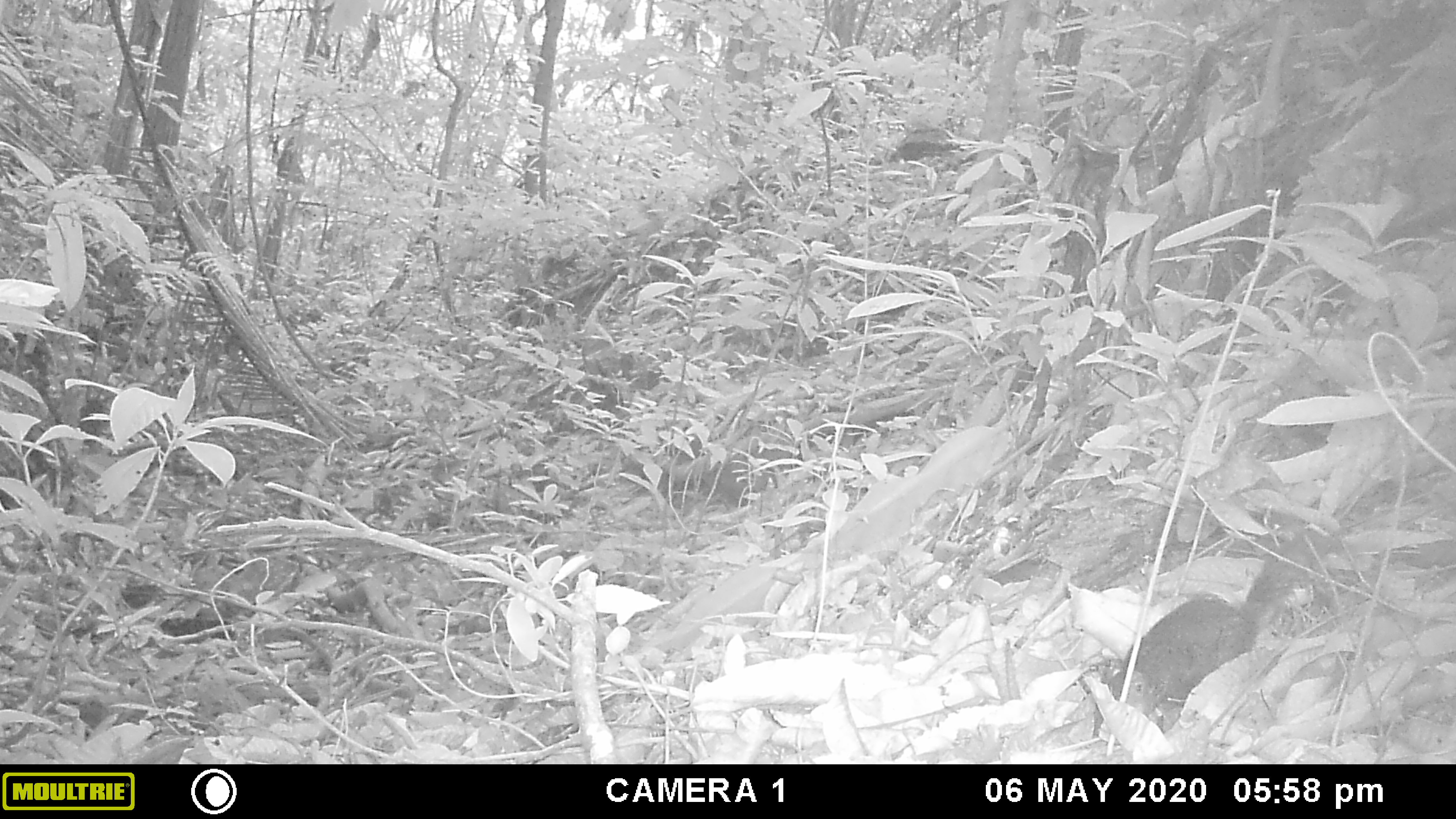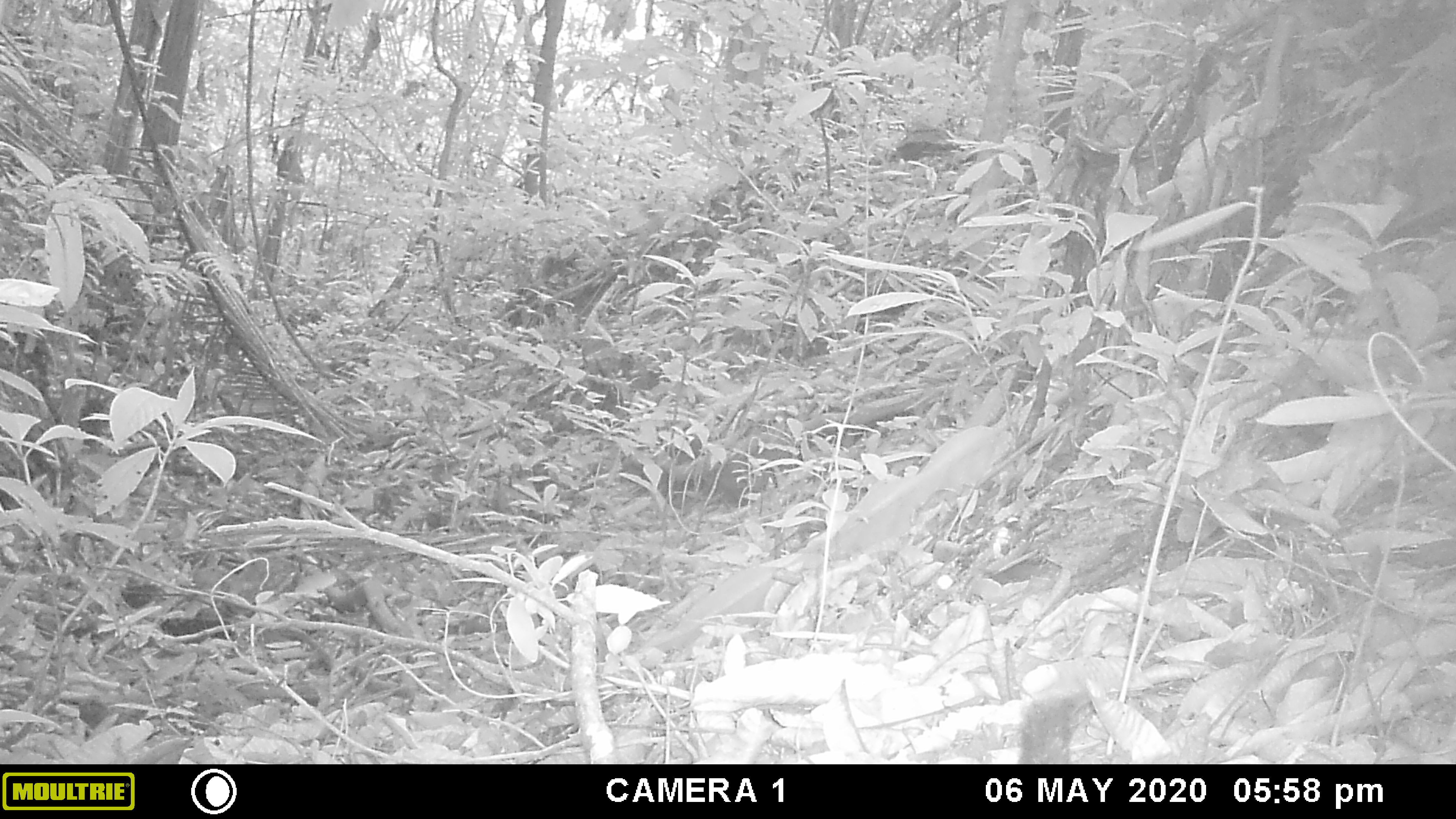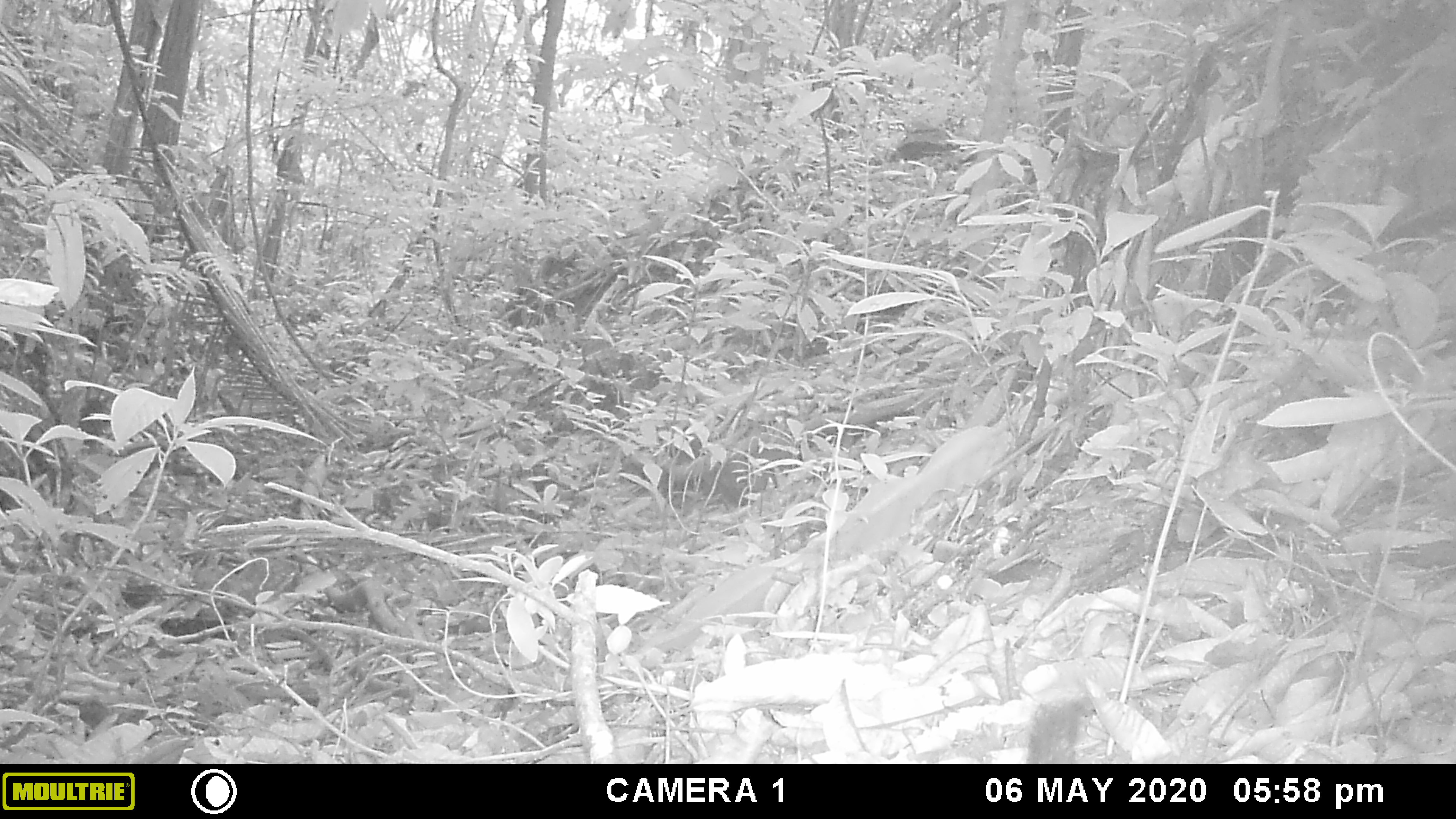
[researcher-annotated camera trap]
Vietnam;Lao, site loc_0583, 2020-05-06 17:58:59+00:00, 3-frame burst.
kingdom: Animalia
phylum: Chordata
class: Mammalia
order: Rodentia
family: Sciuridae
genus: Dremomys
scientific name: Dremomys rufigenis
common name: red-cheeked squirrel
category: red cheeked squirrel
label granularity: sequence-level